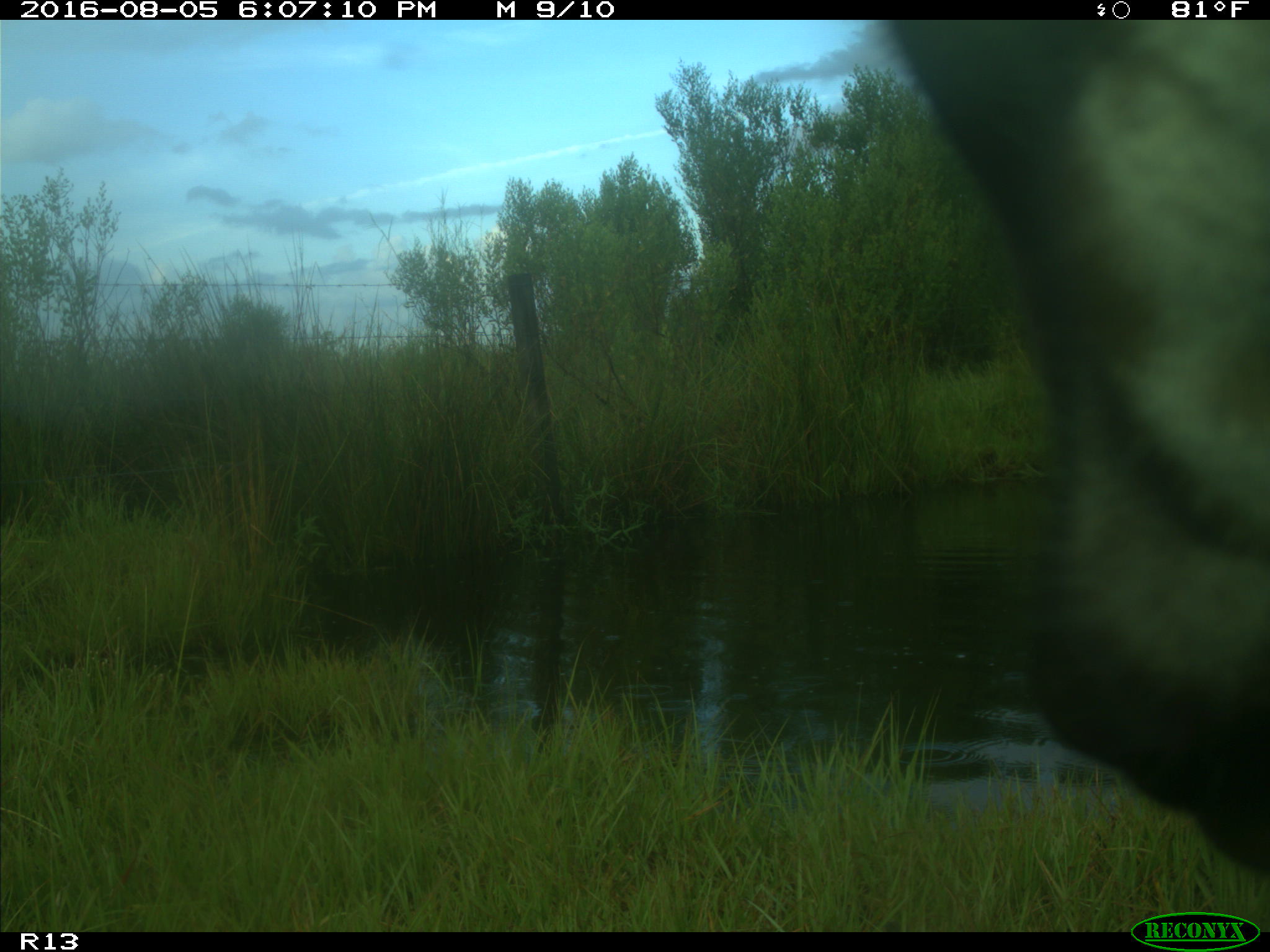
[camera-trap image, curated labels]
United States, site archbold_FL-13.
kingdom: Animalia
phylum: Chordata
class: Mammalia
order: Artiodactyla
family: Bovidae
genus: Bos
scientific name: Bos taurus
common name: domestic cow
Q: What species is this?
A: Bos taurus (domestic cow).